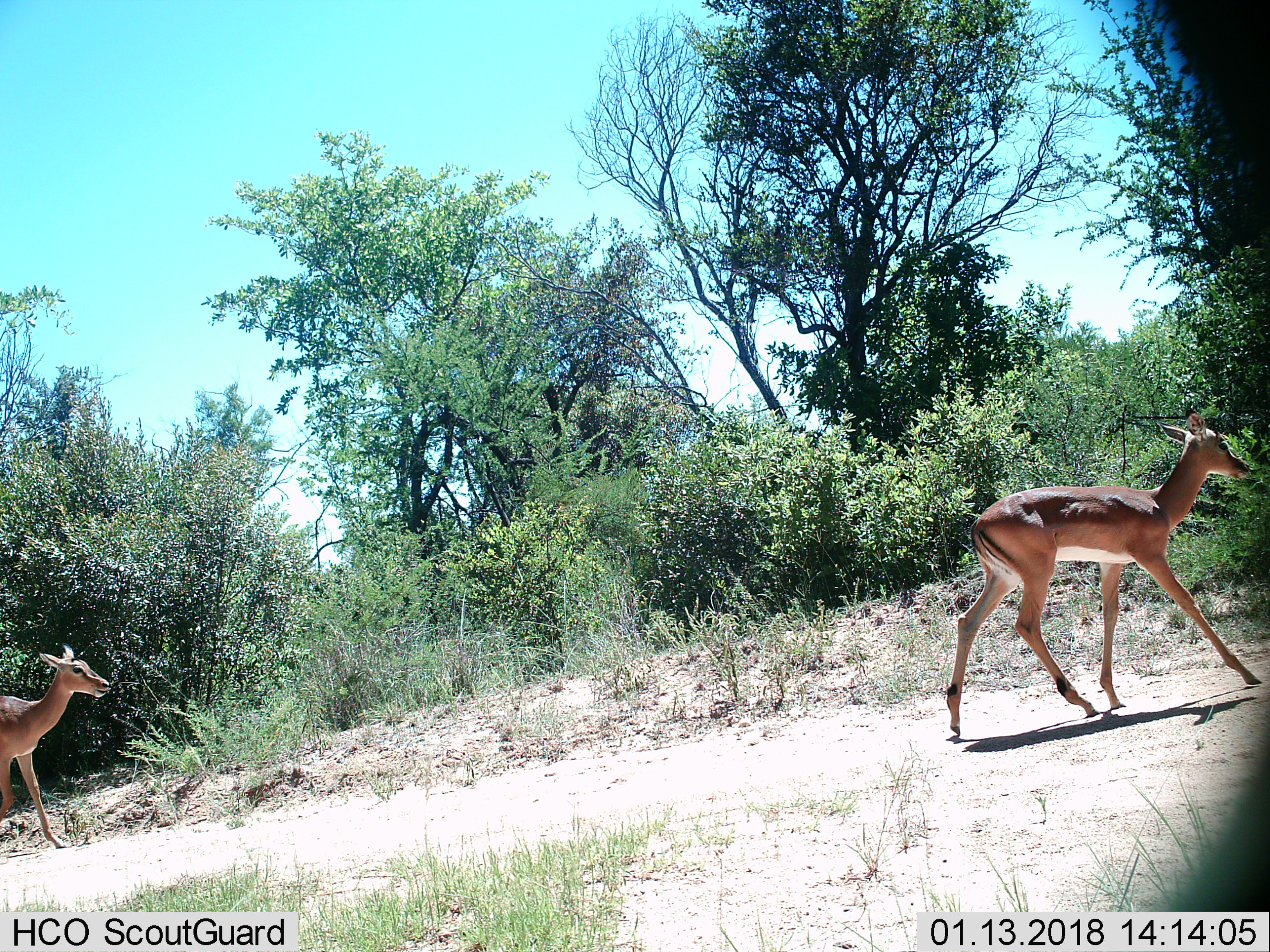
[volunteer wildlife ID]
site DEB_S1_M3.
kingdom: Animalia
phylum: Chordata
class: Mammalia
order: Artiodactyla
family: Bovidae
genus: Aepyceros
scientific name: Aepyceros melampus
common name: impala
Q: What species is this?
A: Impala (Aepyceros melampus).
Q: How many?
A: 2.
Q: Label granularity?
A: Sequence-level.